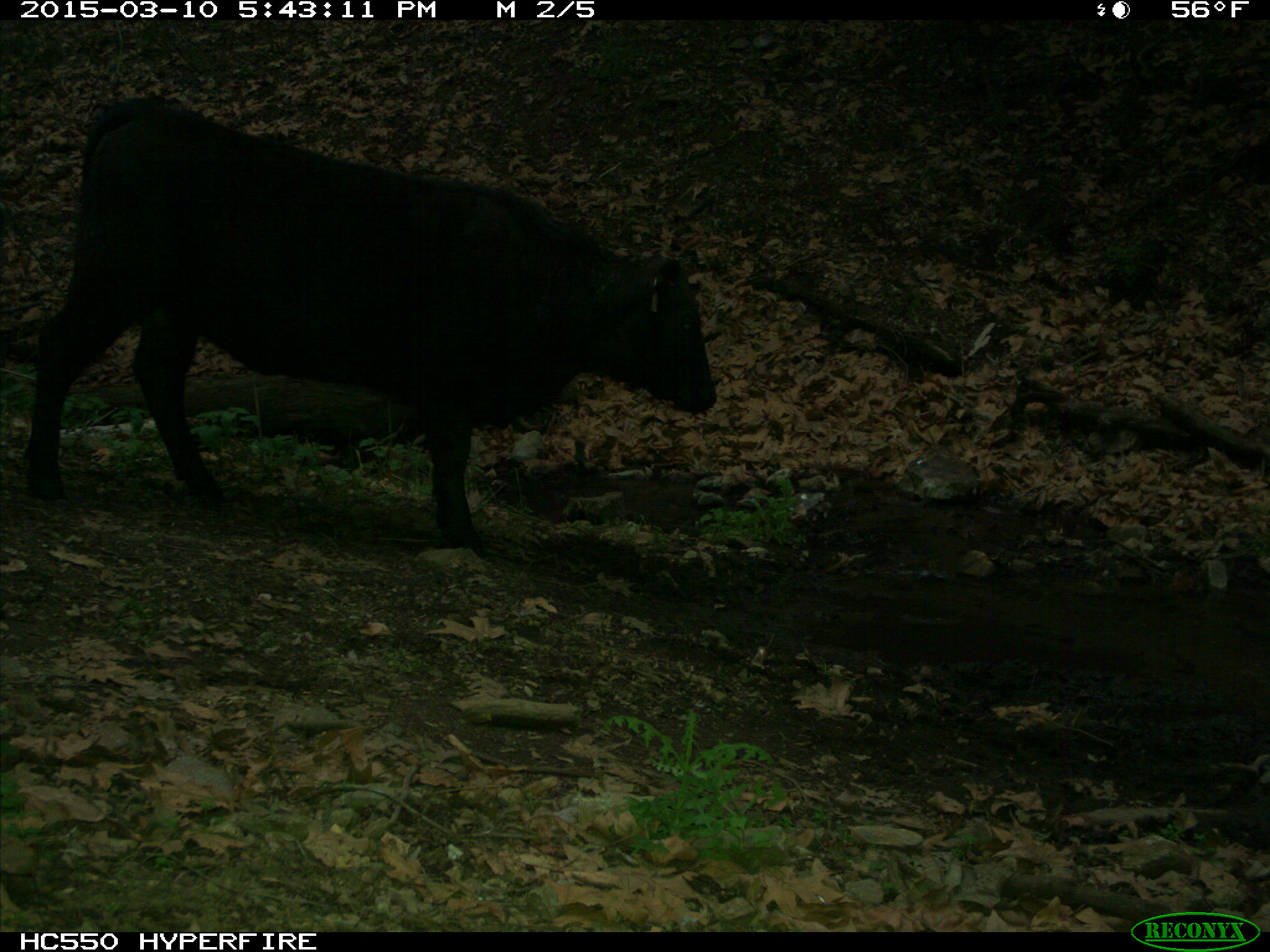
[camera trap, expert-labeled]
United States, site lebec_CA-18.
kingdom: Animalia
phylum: Chordata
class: Mammalia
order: Artiodactyla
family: Bovidae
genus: Bos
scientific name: Bos taurus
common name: domestic cow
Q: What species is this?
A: Bos taurus (domestic cow).